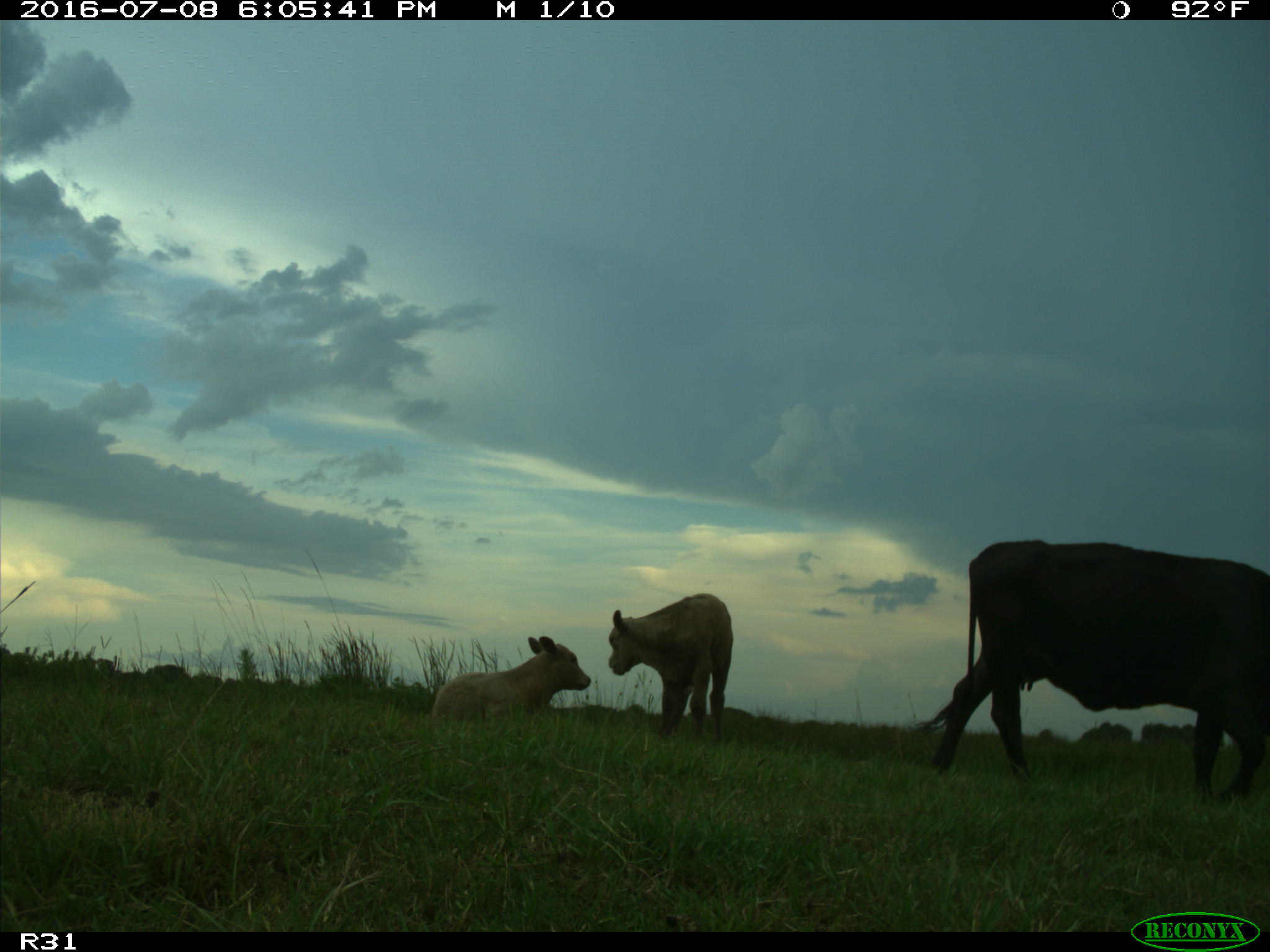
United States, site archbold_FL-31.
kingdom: Animalia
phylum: Chordata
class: Mammalia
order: Artiodactyla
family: Bovidae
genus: Bos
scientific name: Bos taurus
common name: domestic cow